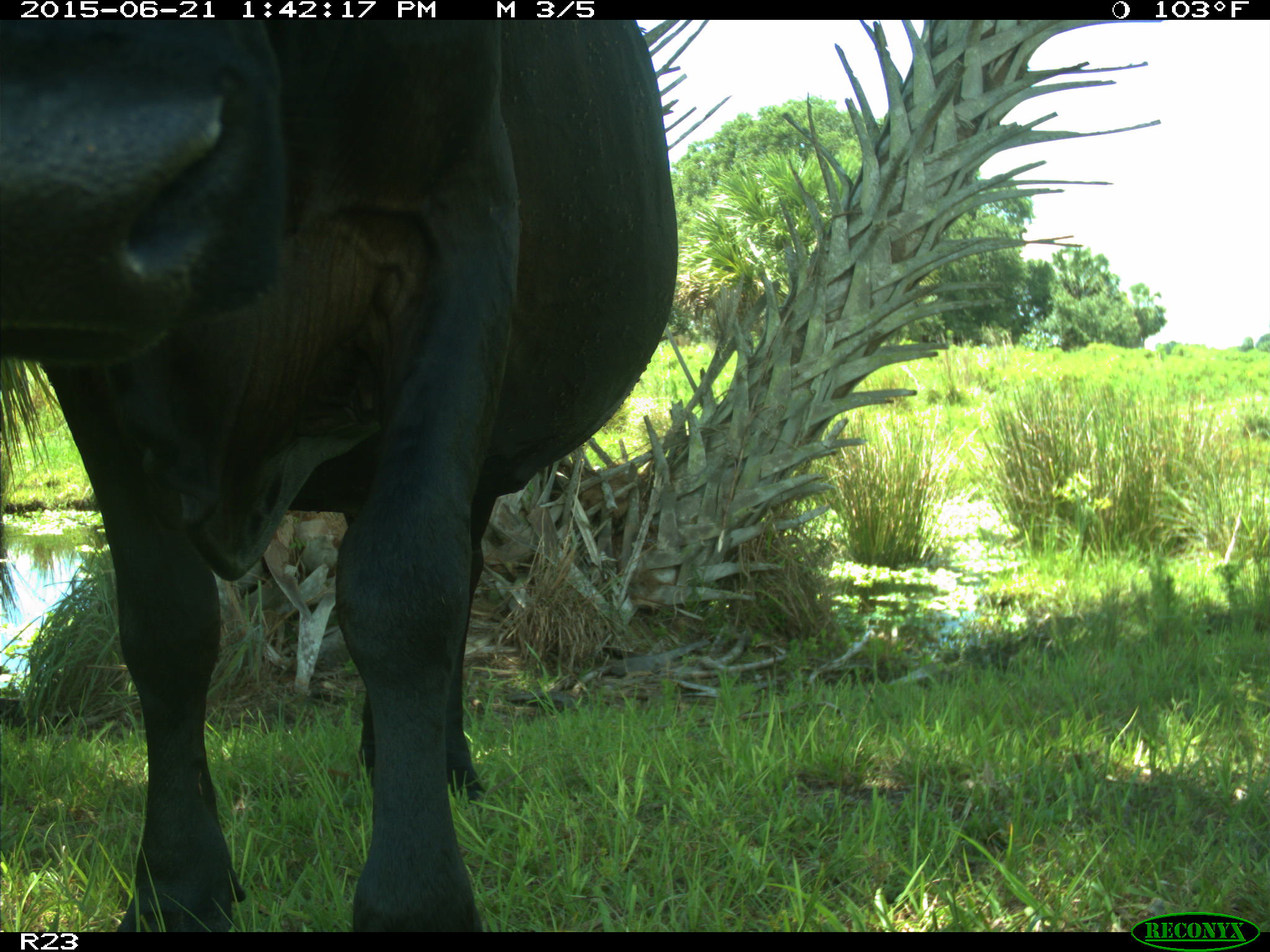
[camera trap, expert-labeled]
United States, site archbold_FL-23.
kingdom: Animalia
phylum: Chordata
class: Mammalia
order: Artiodactyla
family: Bovidae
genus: Bos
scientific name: Bos taurus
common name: domestic cow